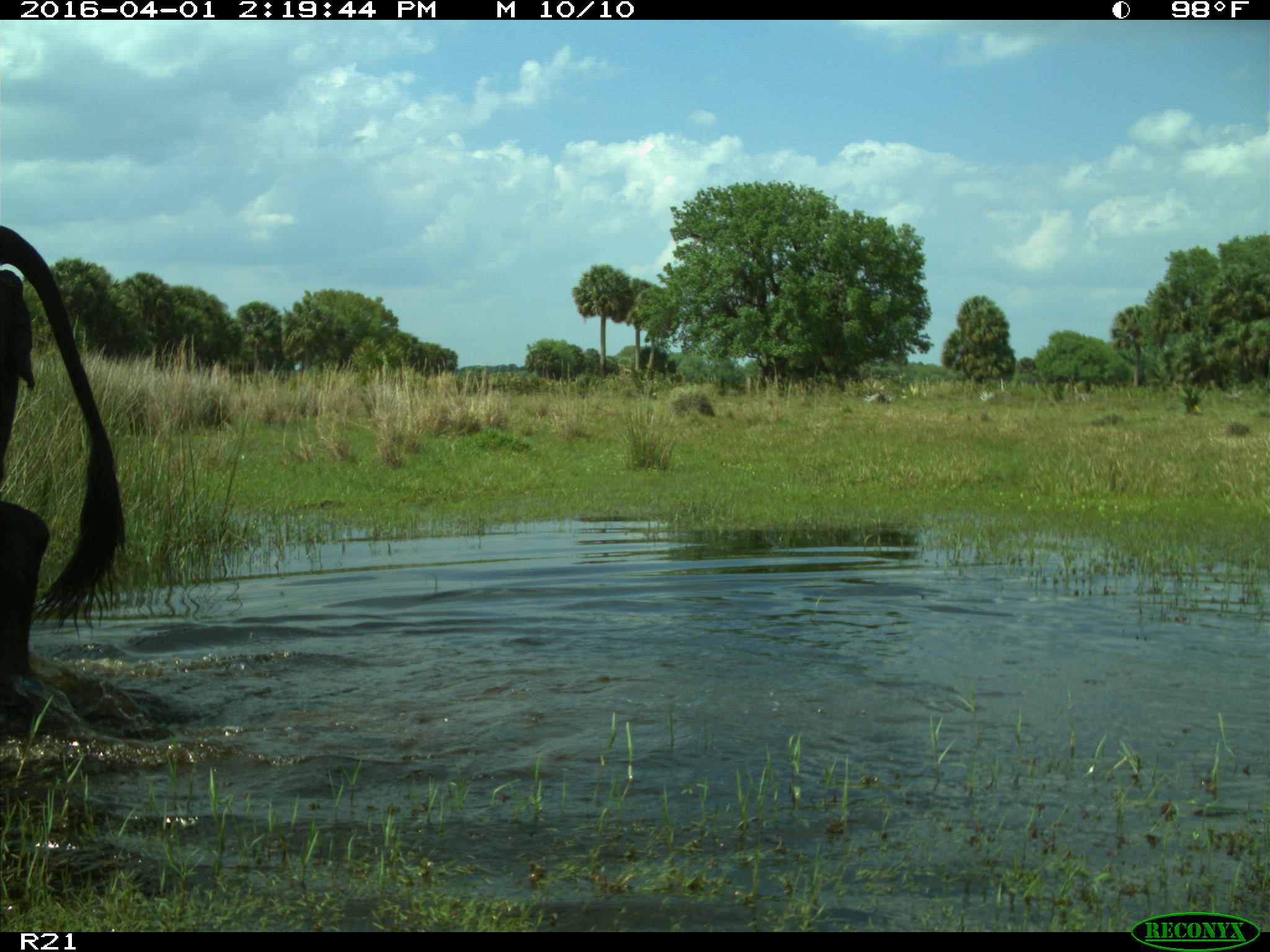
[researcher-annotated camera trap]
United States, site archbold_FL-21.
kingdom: Animalia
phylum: Chordata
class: Mammalia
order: Artiodactyla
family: Bovidae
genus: Bos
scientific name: Bos taurus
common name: domestic cow